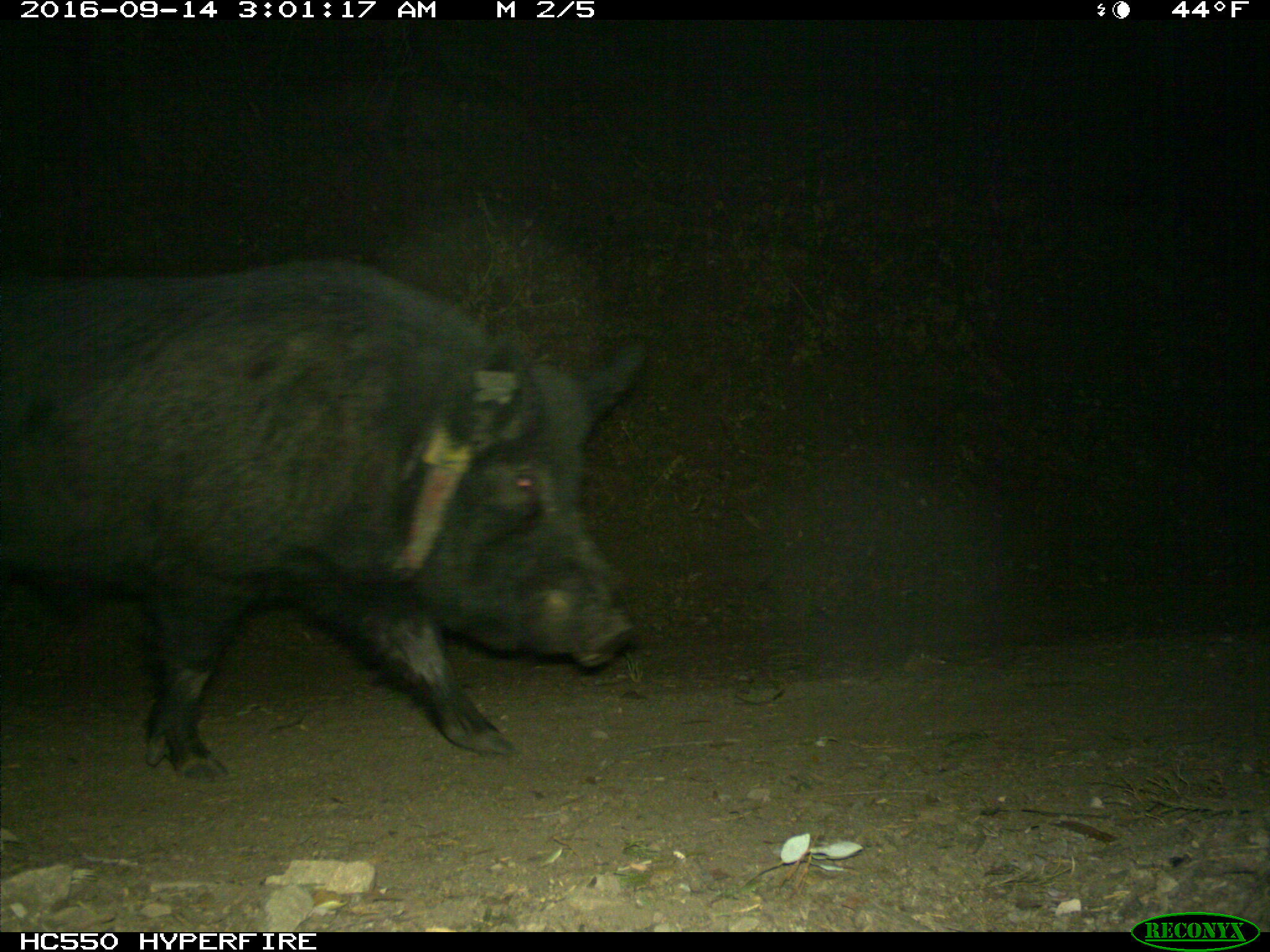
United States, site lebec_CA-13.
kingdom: Animalia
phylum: Chordata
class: Mammalia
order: Artiodactyla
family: Suidae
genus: Sus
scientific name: Sus scrofa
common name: wild boar